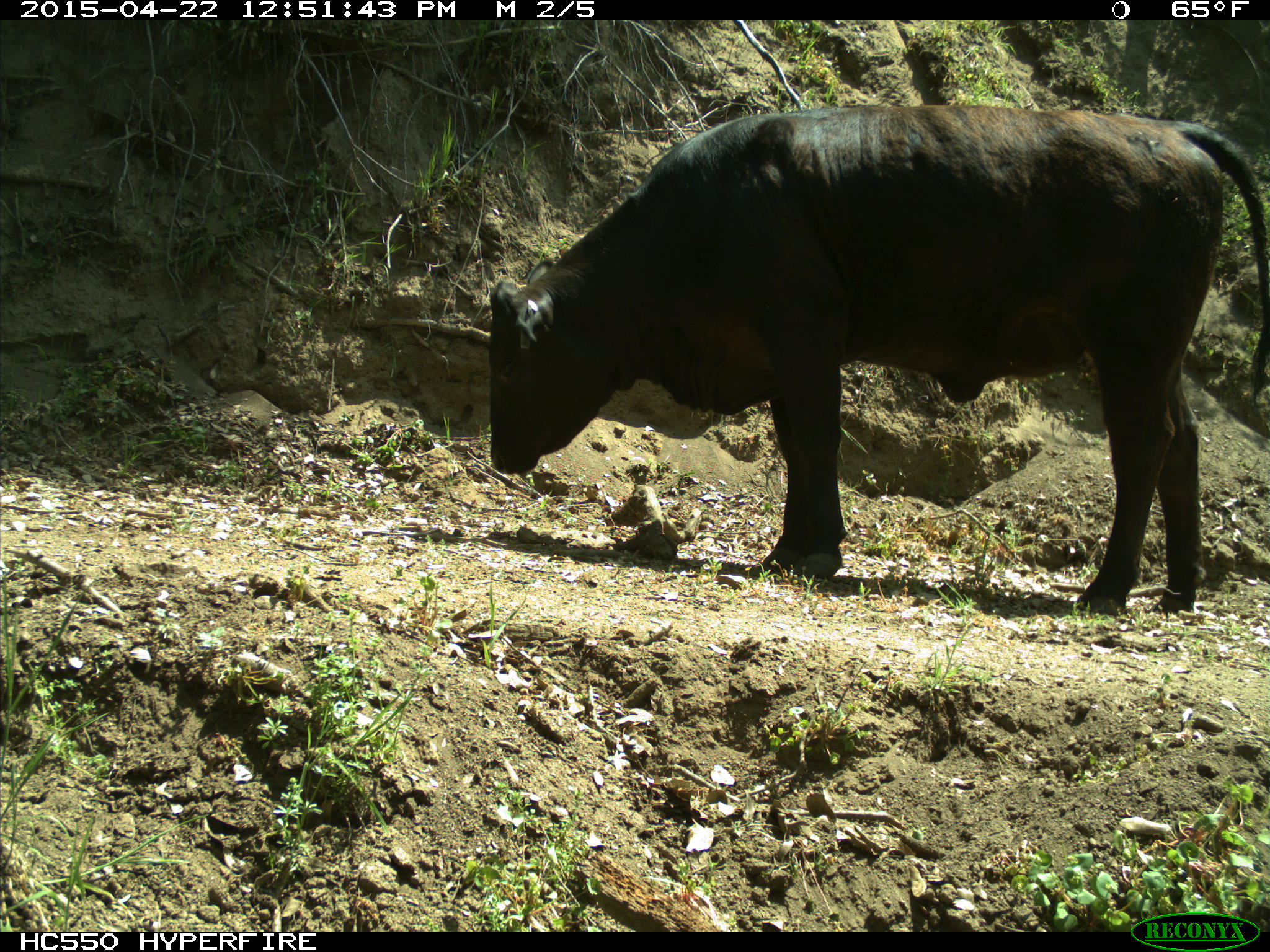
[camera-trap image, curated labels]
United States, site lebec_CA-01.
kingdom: Animalia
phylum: Chordata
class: Mammalia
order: Artiodactyla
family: Bovidae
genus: Bos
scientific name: Bos taurus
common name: domestic cow